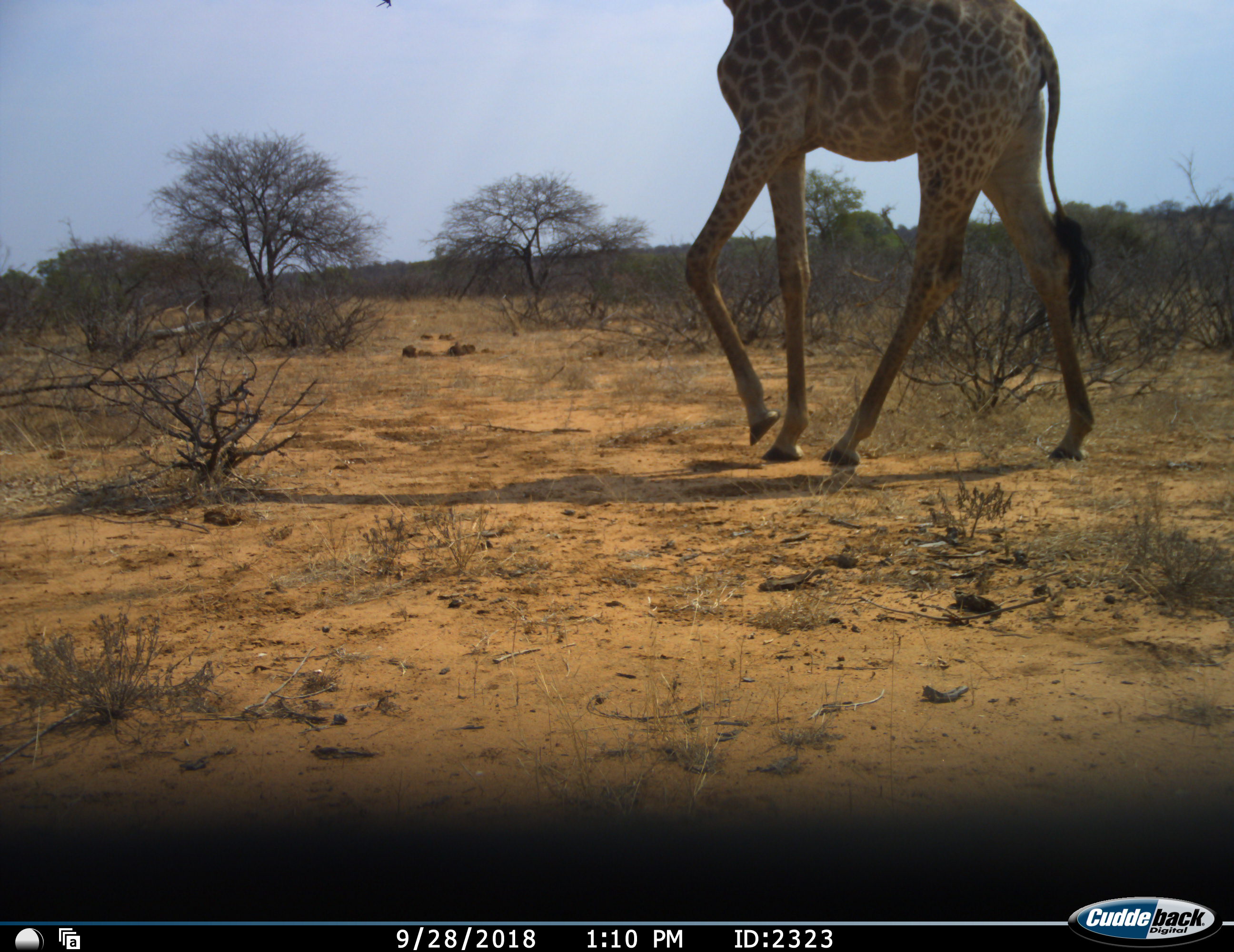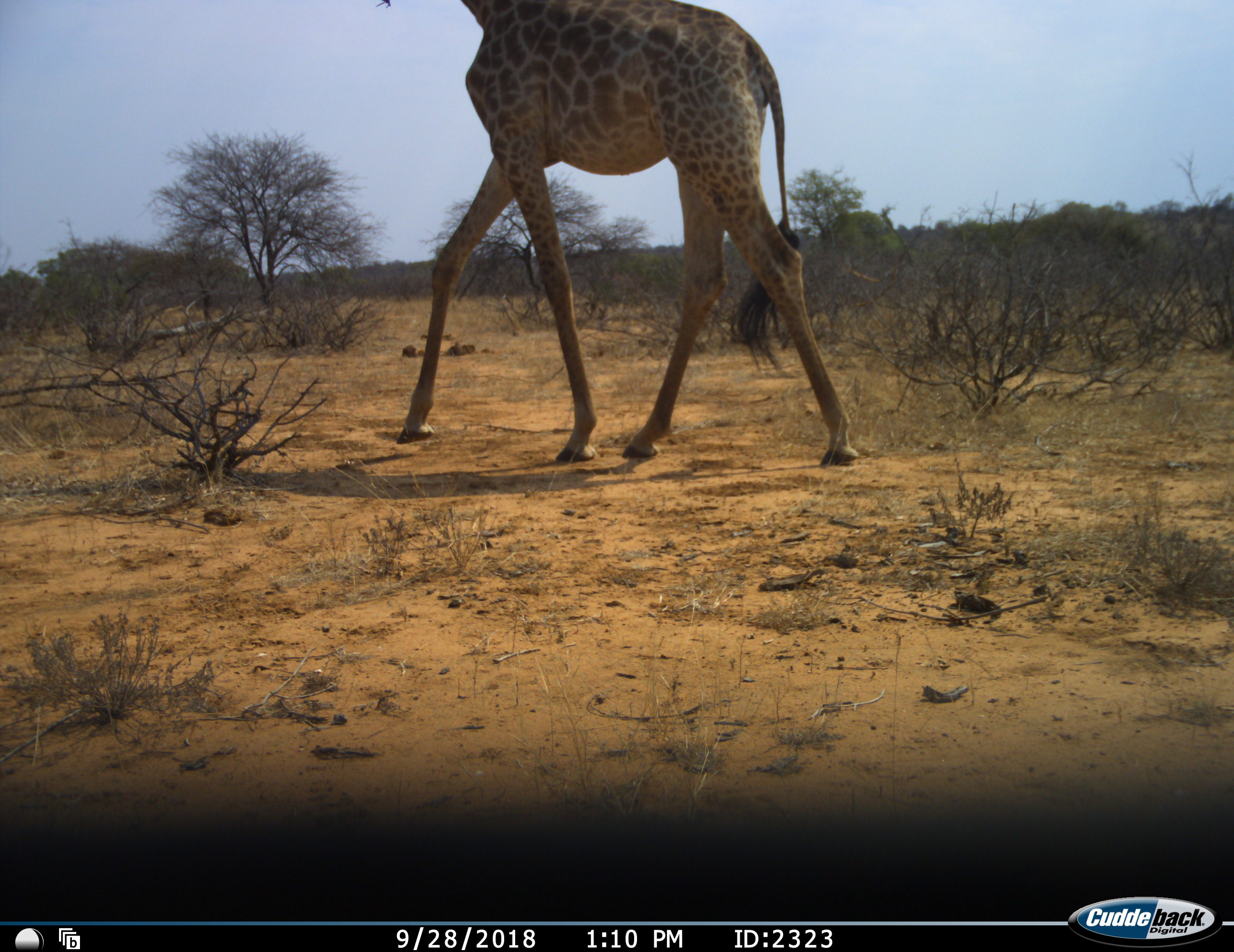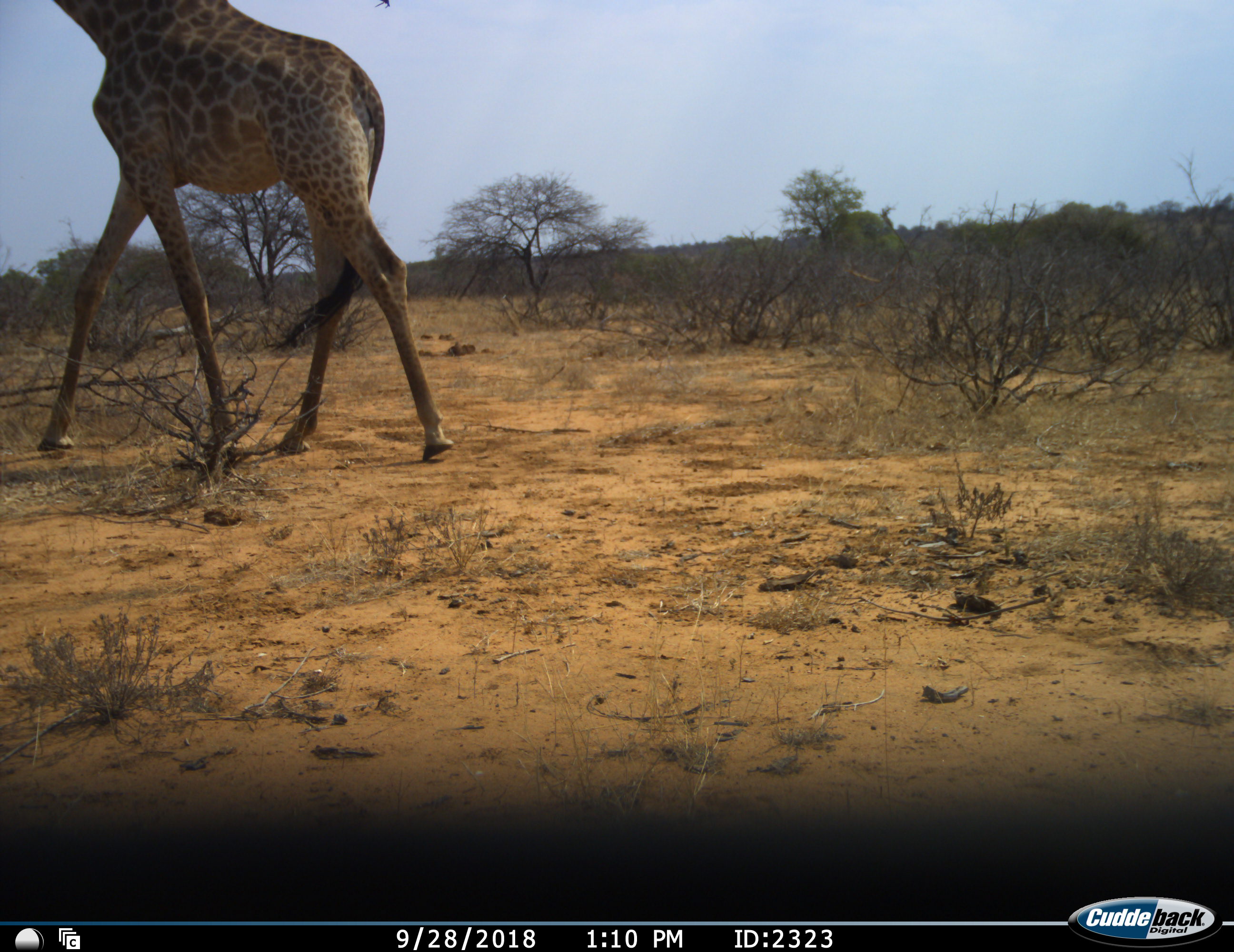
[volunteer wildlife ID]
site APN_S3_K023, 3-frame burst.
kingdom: Animalia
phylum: Chordata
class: Mammalia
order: Artiodactyla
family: Giraffidae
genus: Giraffa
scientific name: Giraffa camelopardalis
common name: giraffe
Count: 1.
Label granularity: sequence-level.